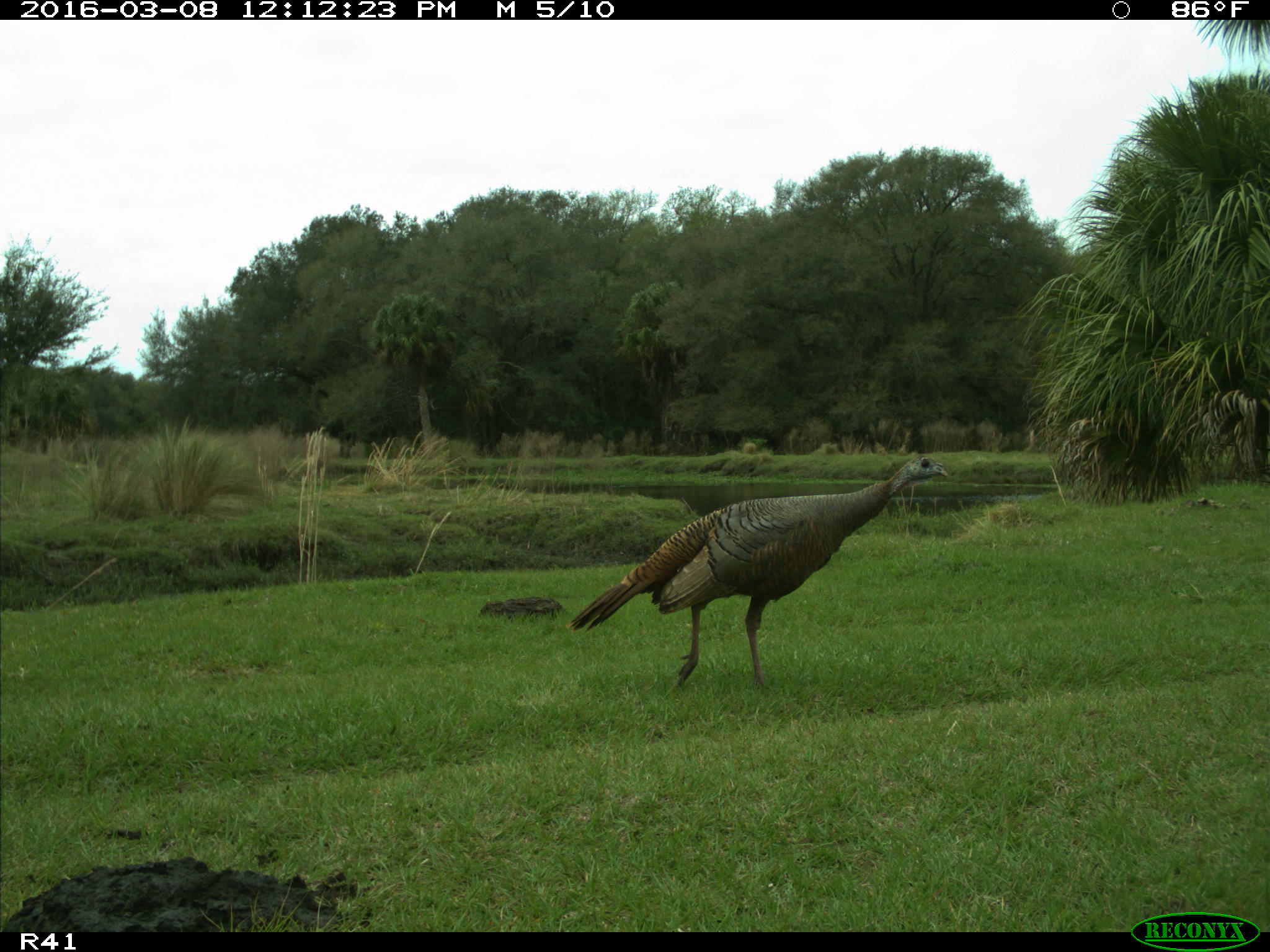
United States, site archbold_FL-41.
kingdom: Animalia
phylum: Chordata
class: Aves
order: Galliformes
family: Phasianidae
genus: Meleagris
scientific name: Meleagris gallopavo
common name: wild turkey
Meleagris gallopavo (wild turkey).